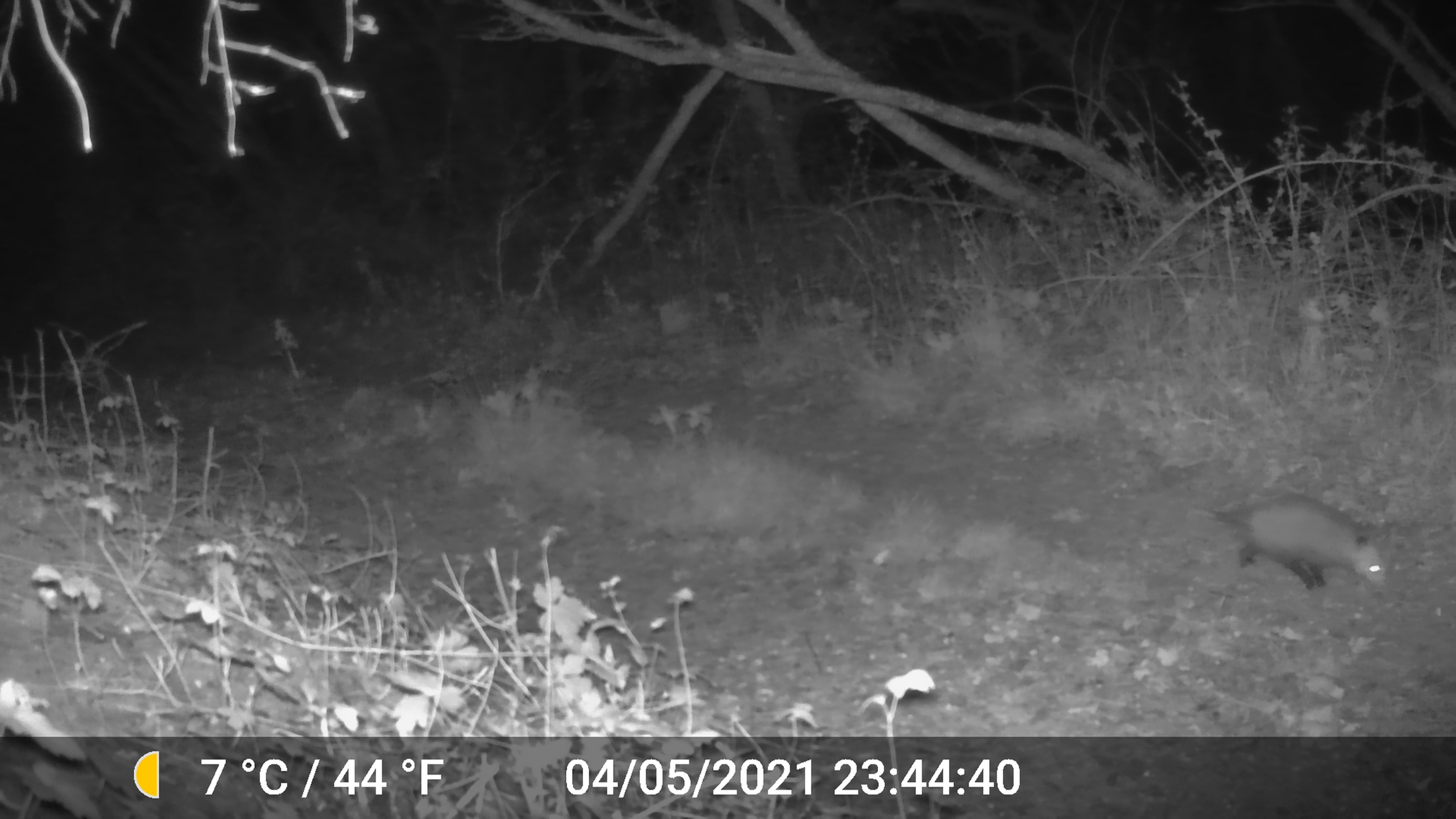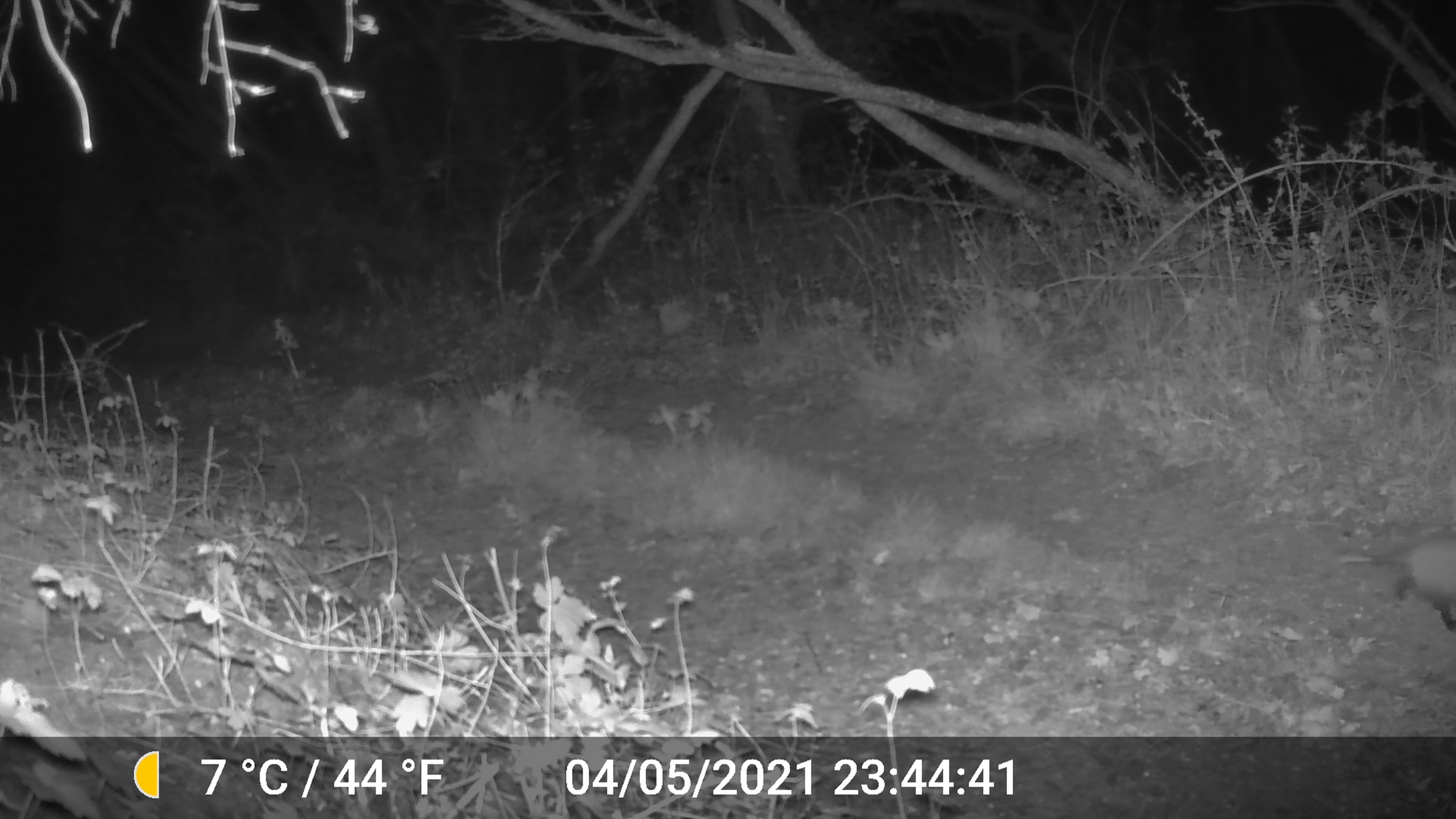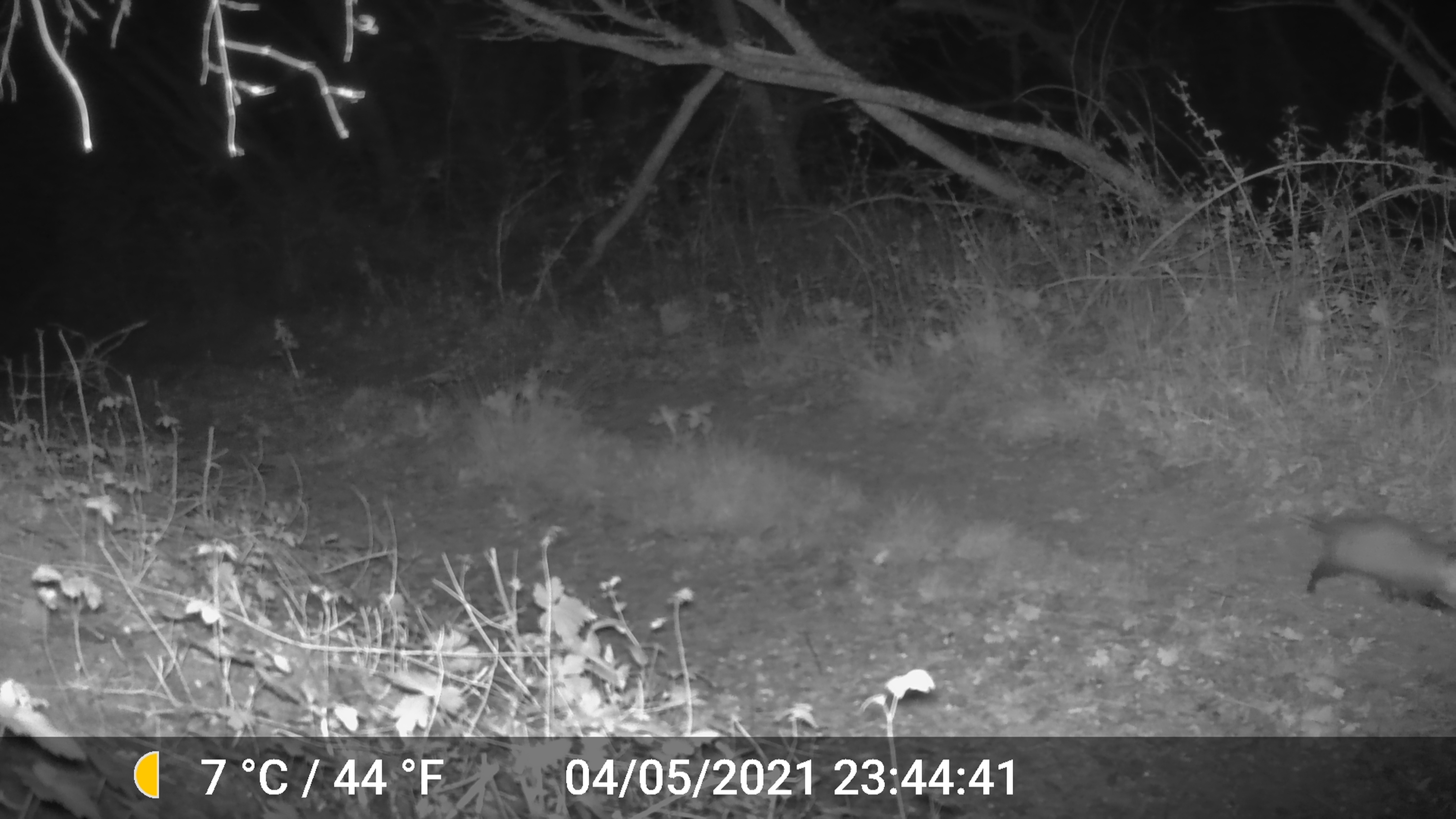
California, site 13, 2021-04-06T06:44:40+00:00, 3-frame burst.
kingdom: Animalia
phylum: Chordata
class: Mammalia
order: Didelphimorphia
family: Didelphidae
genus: Didelphis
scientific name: Didelphis virginiana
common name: virginia opossum